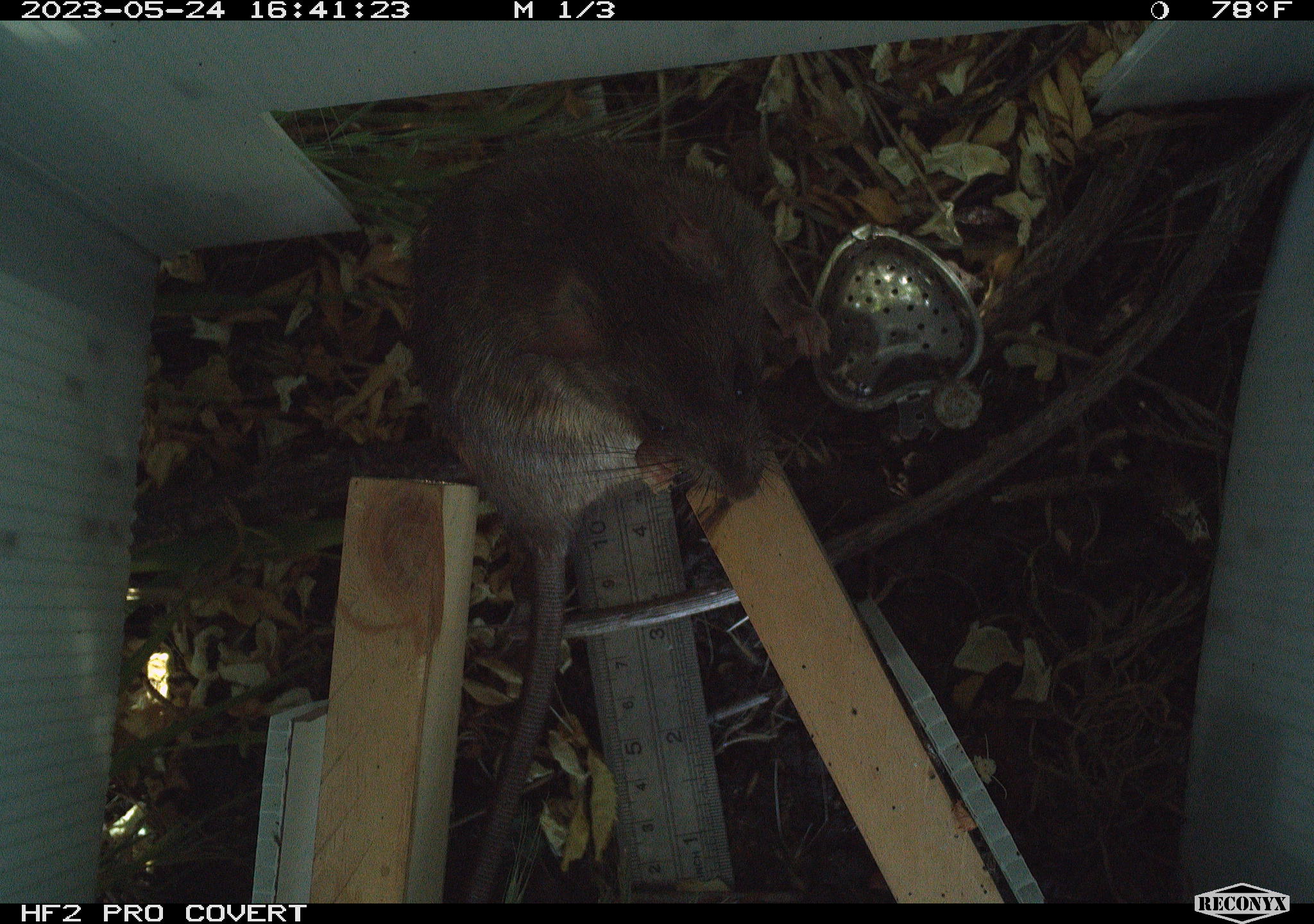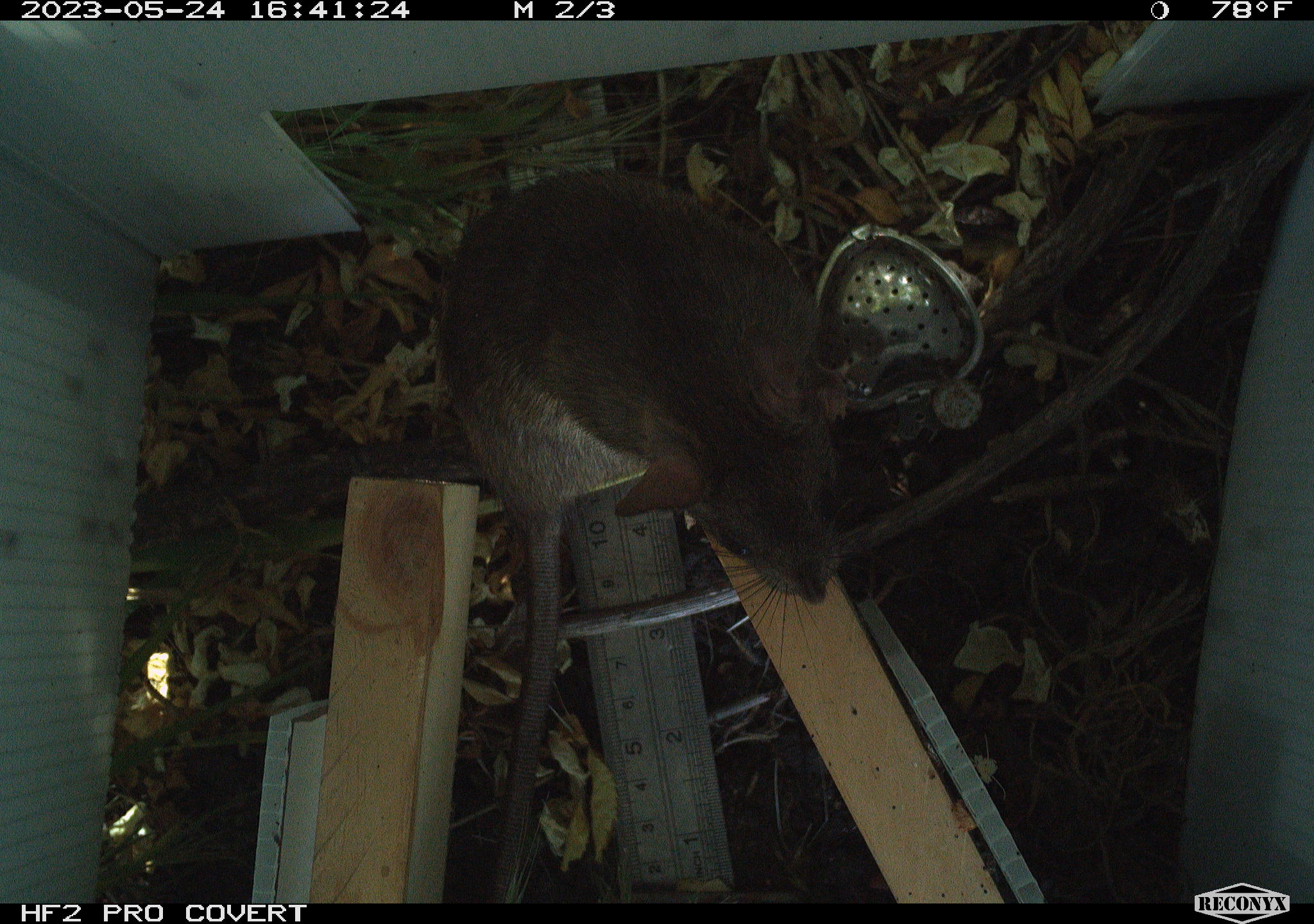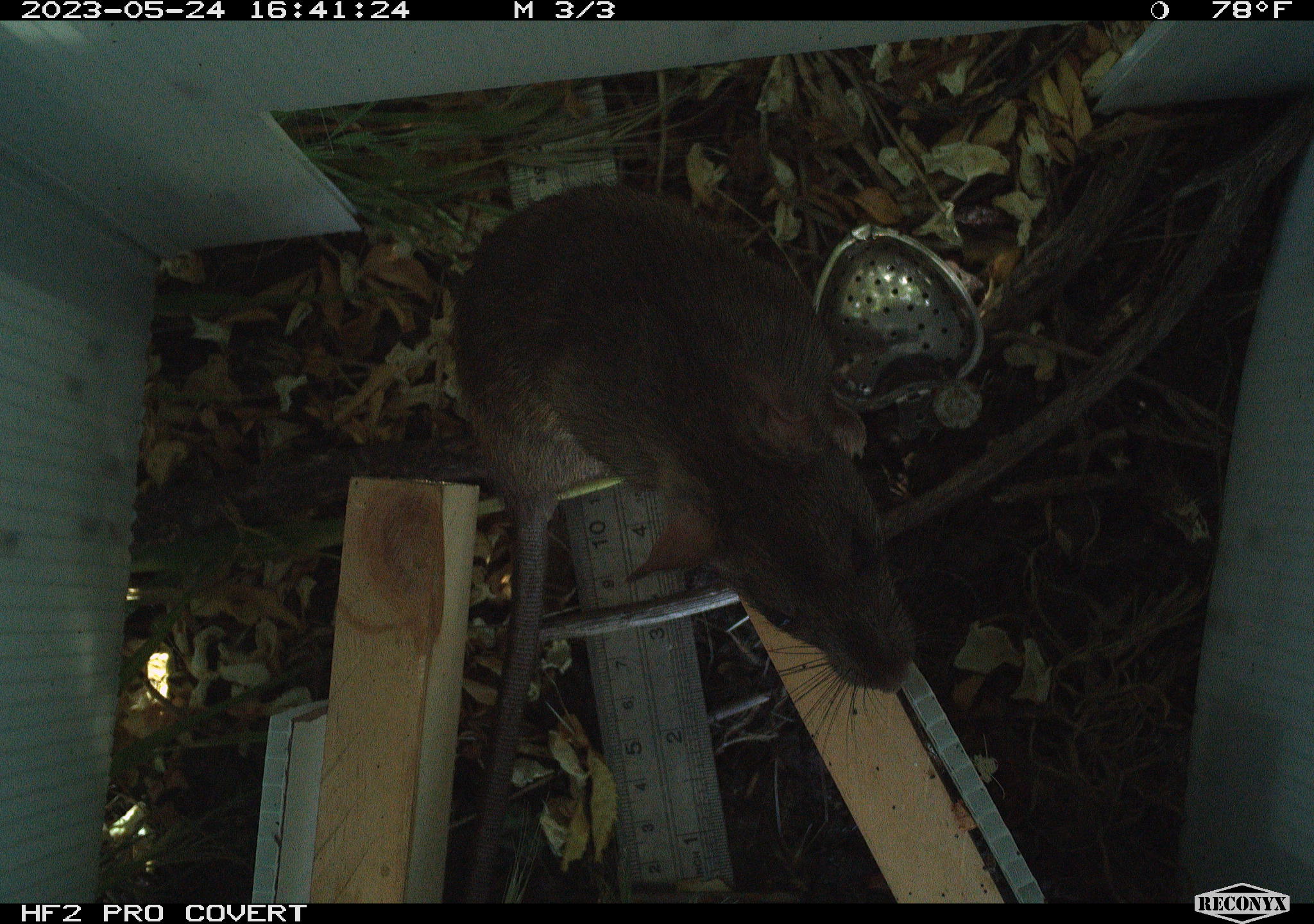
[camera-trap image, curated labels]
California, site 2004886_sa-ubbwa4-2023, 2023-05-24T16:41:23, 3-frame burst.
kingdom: Animalia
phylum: Chordata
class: Mammalia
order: Rodentia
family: Muridae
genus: Rattus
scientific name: Rattus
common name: rat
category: rattus species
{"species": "rattus species (rat) (Rattus)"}